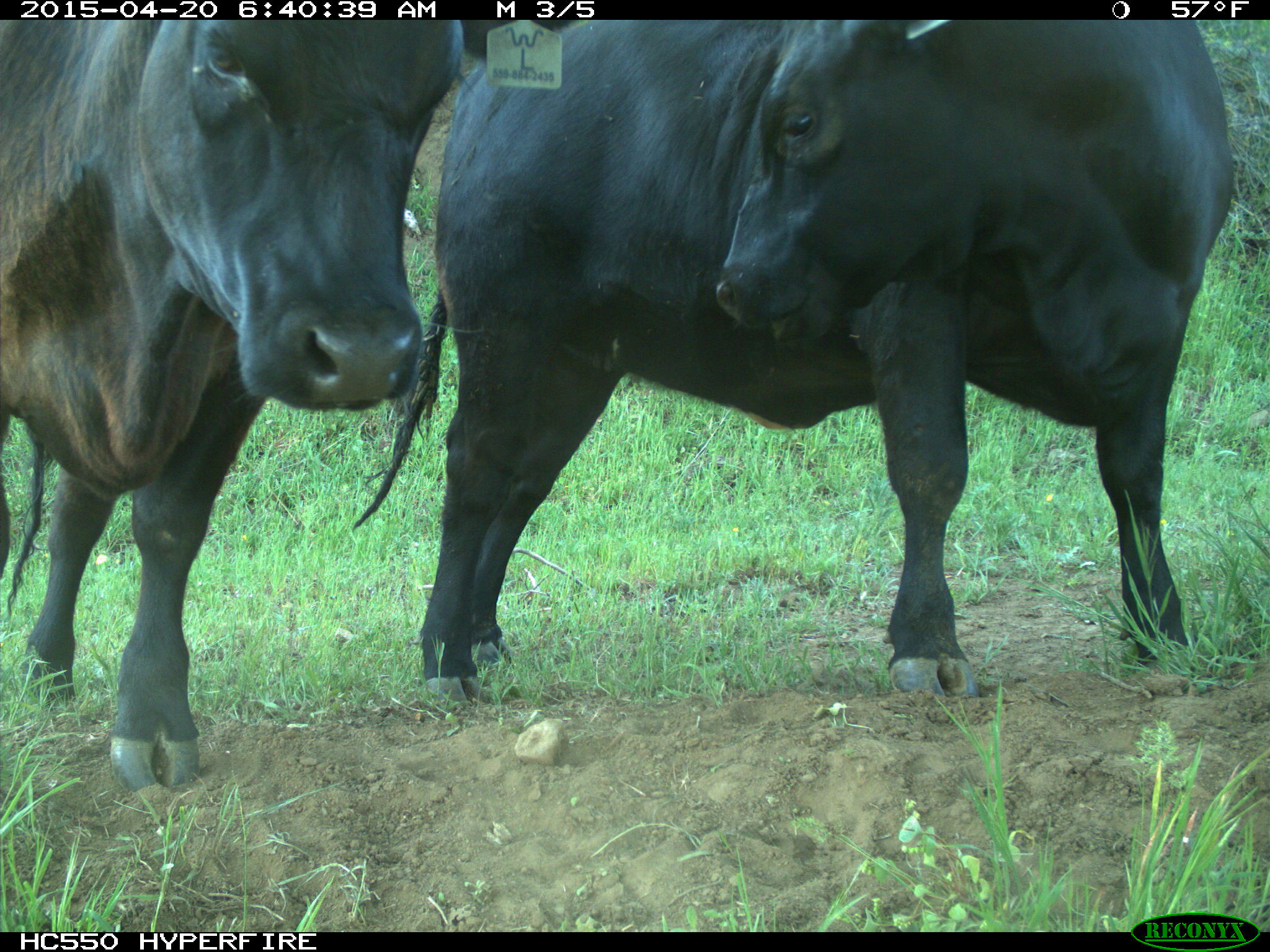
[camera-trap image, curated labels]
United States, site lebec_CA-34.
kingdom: Animalia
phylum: Chordata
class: Mammalia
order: Artiodactyla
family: Bovidae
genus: Bos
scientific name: Bos taurus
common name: domestic cow